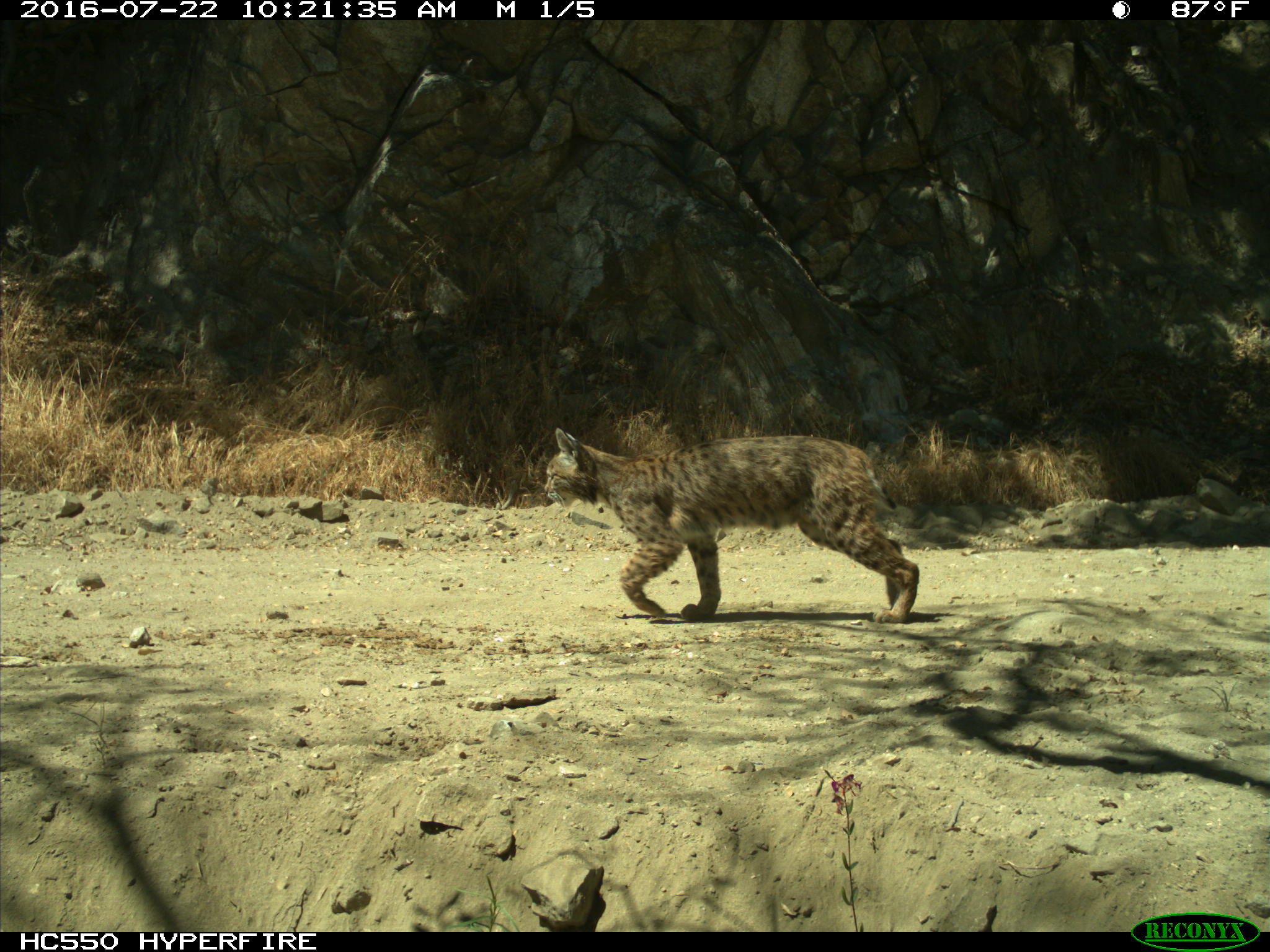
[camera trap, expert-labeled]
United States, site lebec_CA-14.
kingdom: Animalia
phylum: Chordata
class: Mammalia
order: Carnivora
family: Felidae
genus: Lynx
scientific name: Lynx rufus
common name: bobcat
Lynx rufus (bobcat).